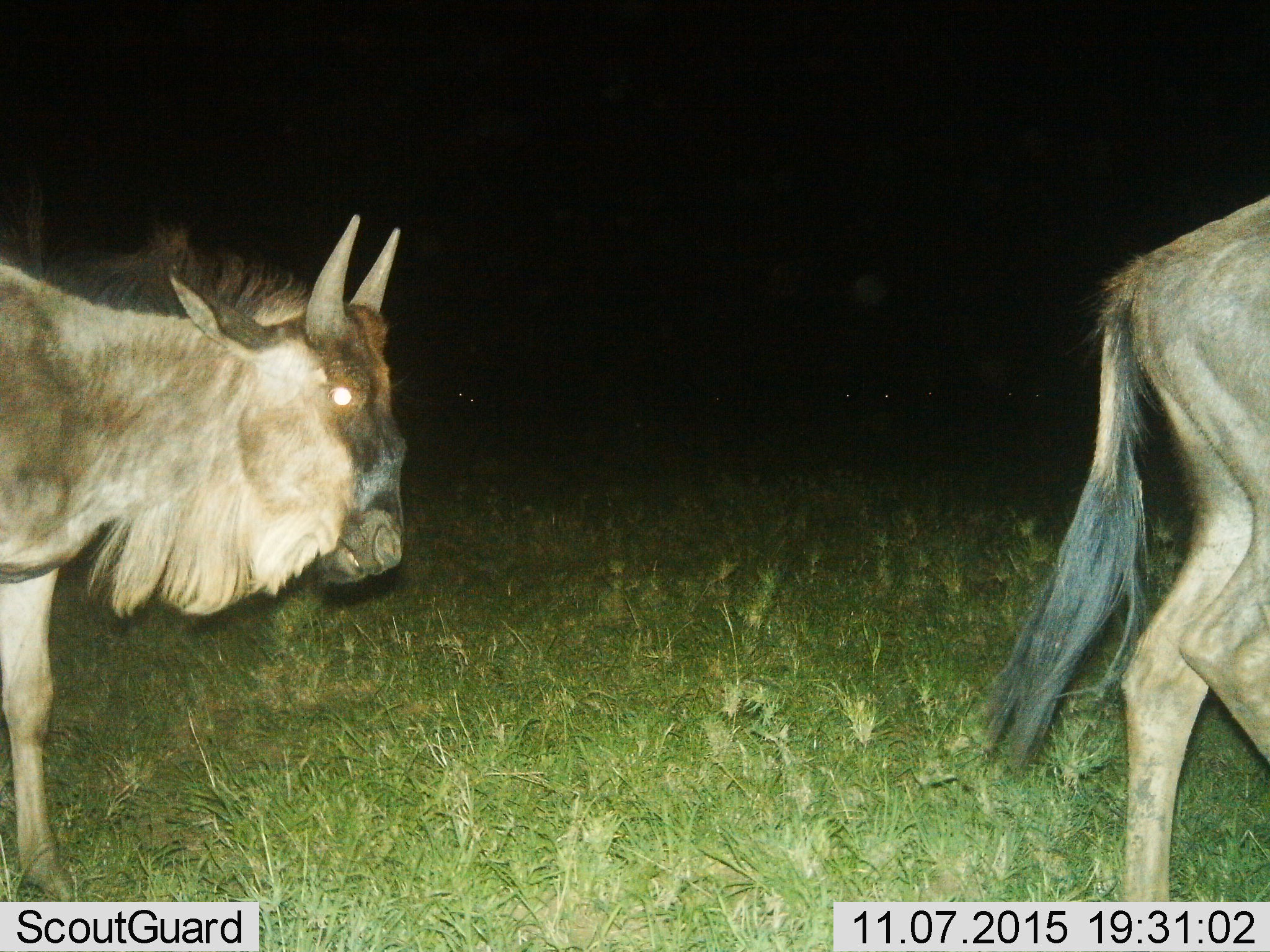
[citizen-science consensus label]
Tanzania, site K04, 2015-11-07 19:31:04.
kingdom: Animalia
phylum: Chordata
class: Mammalia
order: Artiodactyla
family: Bovidae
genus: Connochaetes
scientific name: Connochaetes taurinus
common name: blue wildebeest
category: wildebeest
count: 2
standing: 22%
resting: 0%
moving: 89%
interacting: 0%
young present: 11%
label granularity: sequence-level